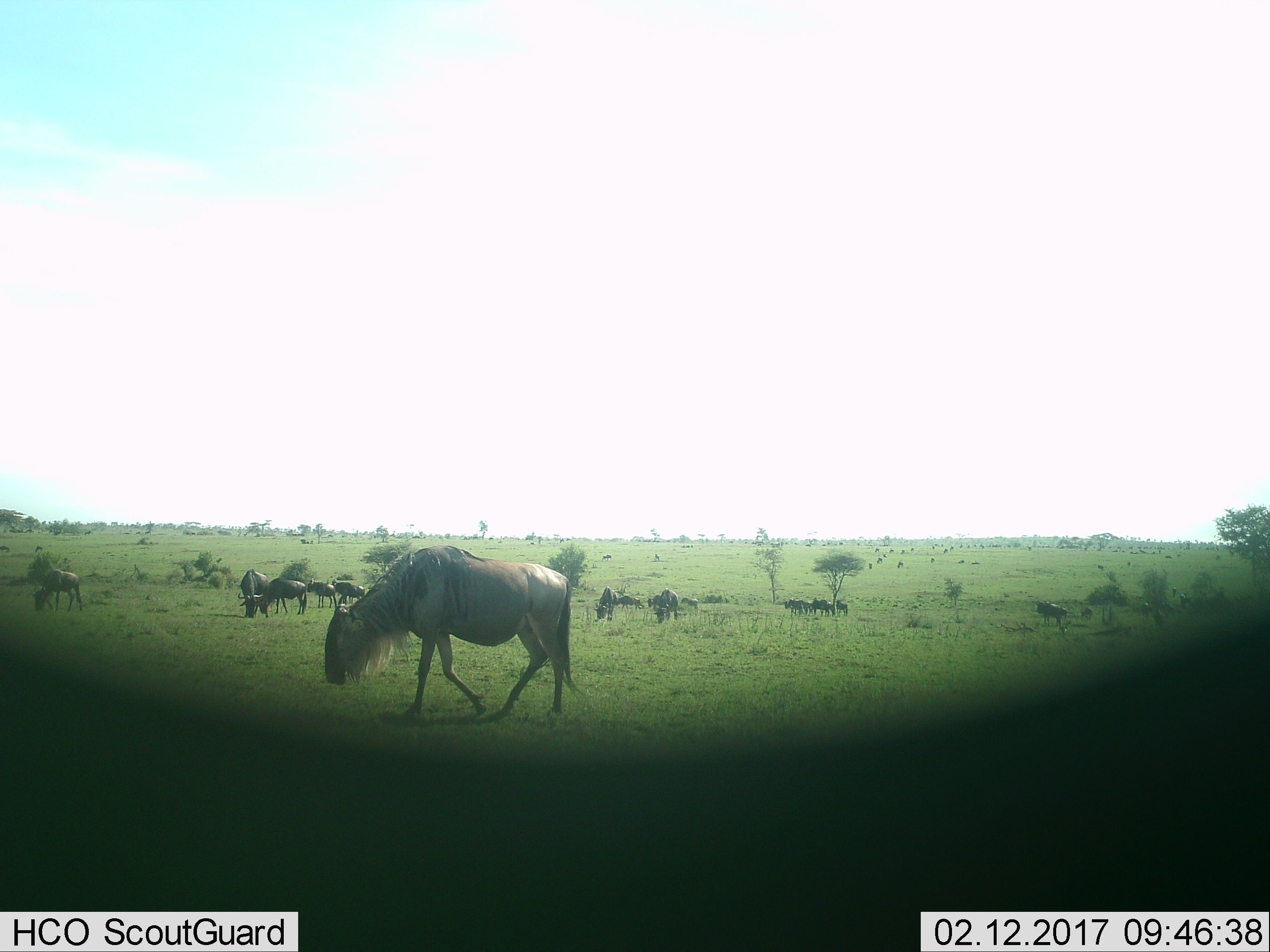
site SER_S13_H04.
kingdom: Animalia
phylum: Chordata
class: Mammalia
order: Artiodactyla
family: Bovidae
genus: Connochaetes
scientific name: Connochaetes taurinus taurinus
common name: blue wildebeest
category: wildebeestblue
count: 11-50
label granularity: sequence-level